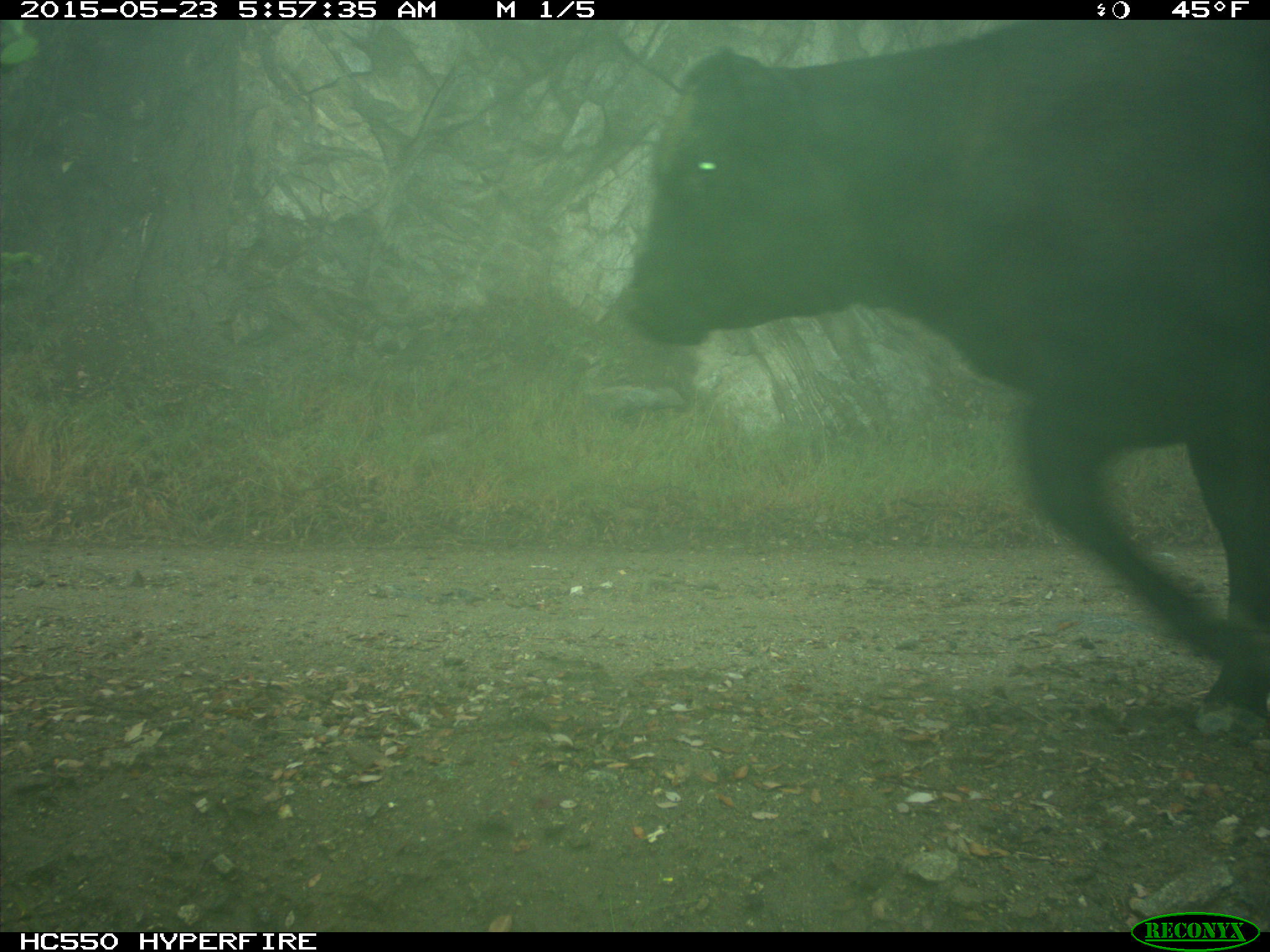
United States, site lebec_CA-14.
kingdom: Animalia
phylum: Chordata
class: Mammalia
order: Artiodactyla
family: Bovidae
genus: Bos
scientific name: Bos taurus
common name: domestic cow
Bos taurus (domestic cow).